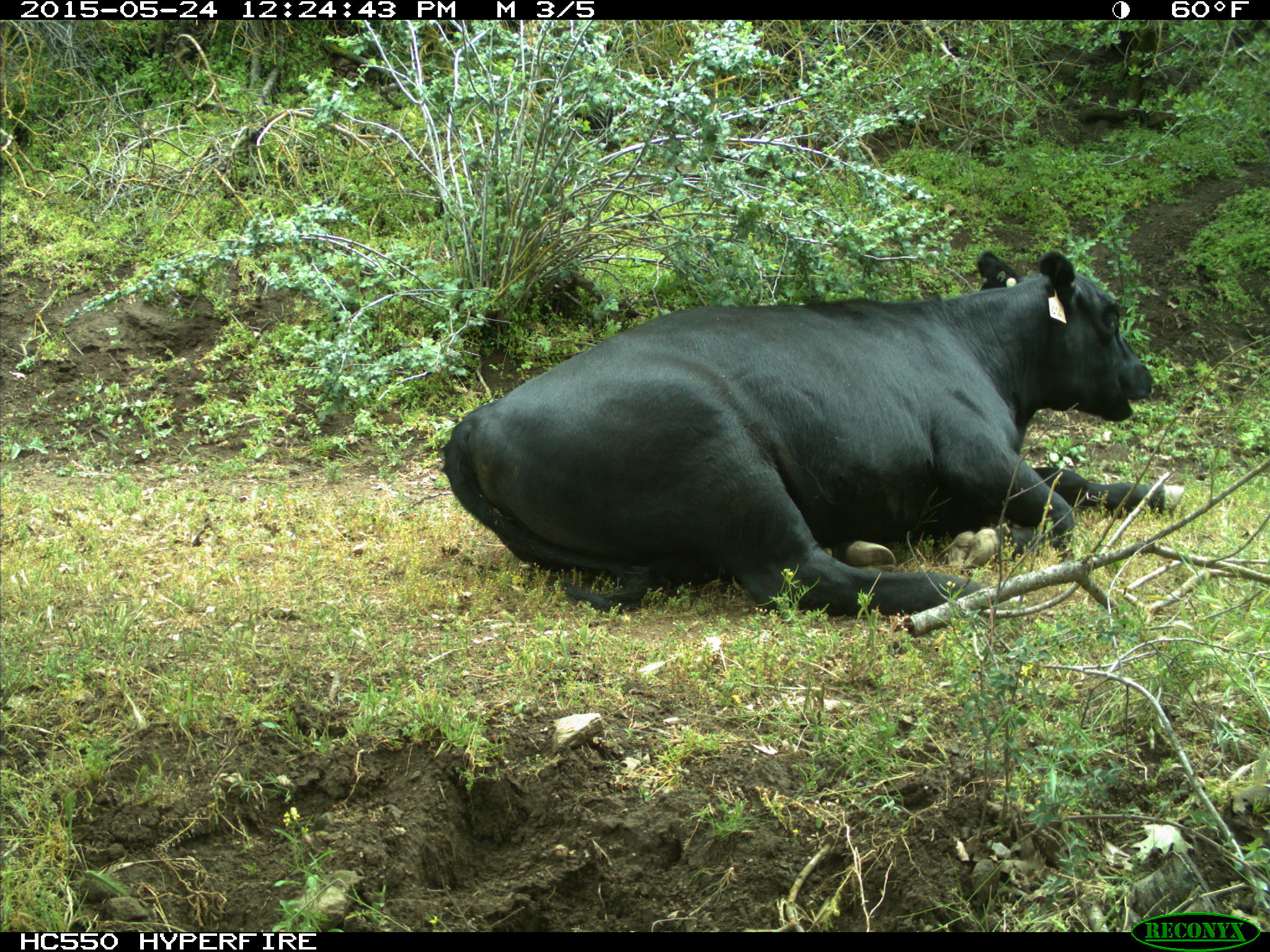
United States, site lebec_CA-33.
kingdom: Animalia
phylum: Chordata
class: Mammalia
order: Artiodactyla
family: Bovidae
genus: Bos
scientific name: Bos taurus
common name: domestic cow